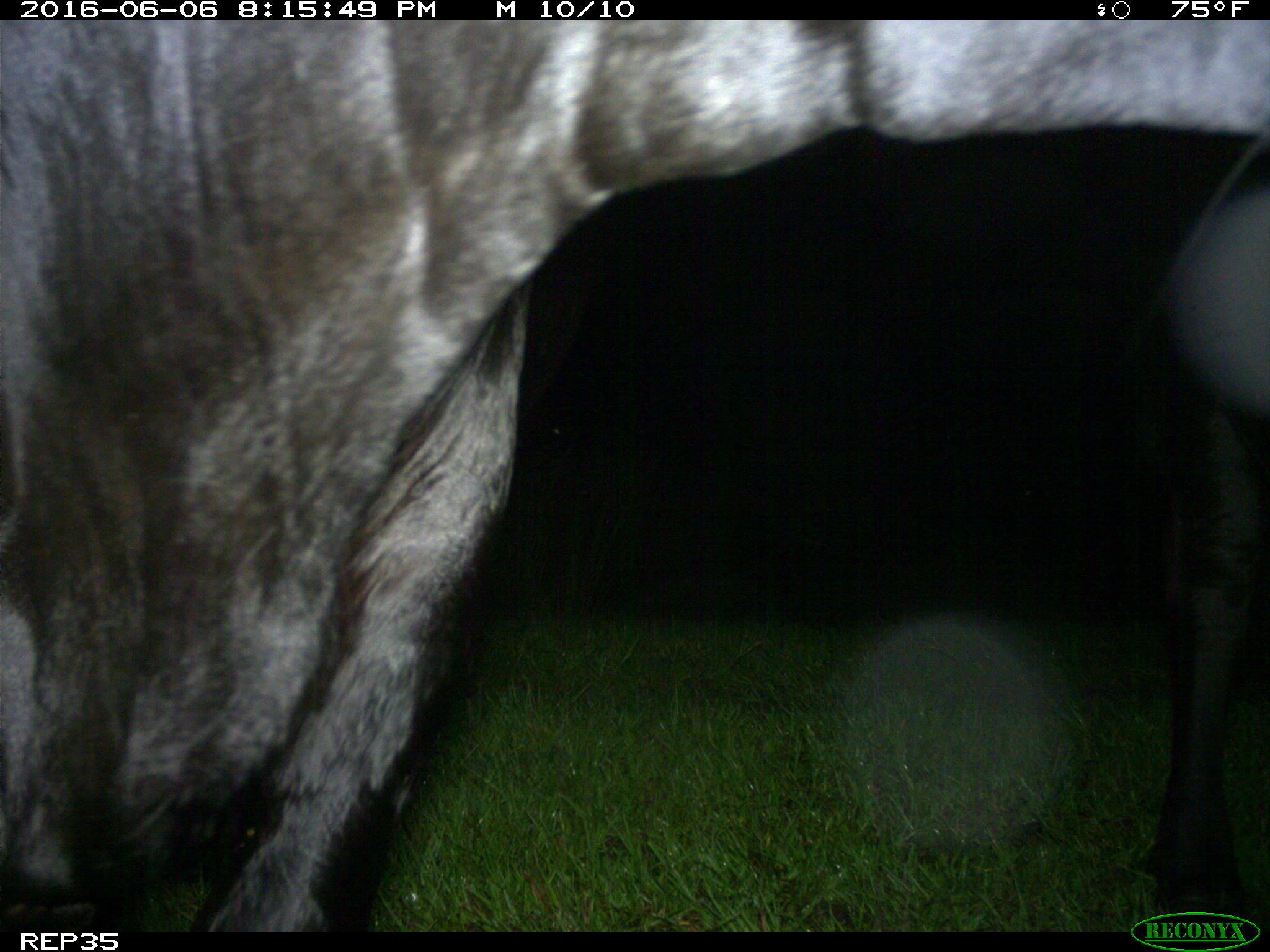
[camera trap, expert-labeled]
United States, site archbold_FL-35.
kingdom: Animalia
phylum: Chordata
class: Mammalia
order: Artiodactyla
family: Bovidae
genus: Bos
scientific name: Bos taurus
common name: domestic cow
Bos taurus (domestic cow).